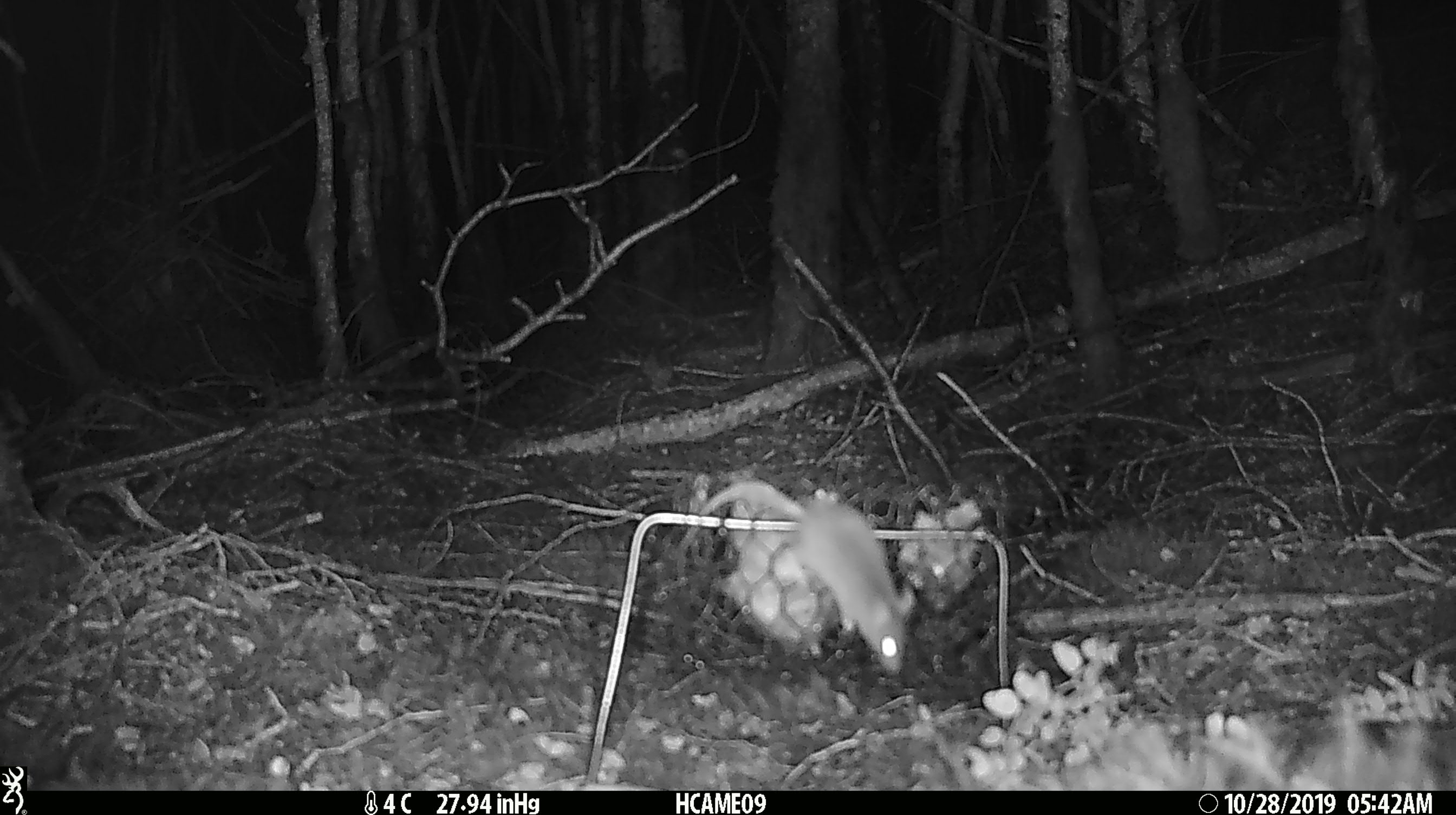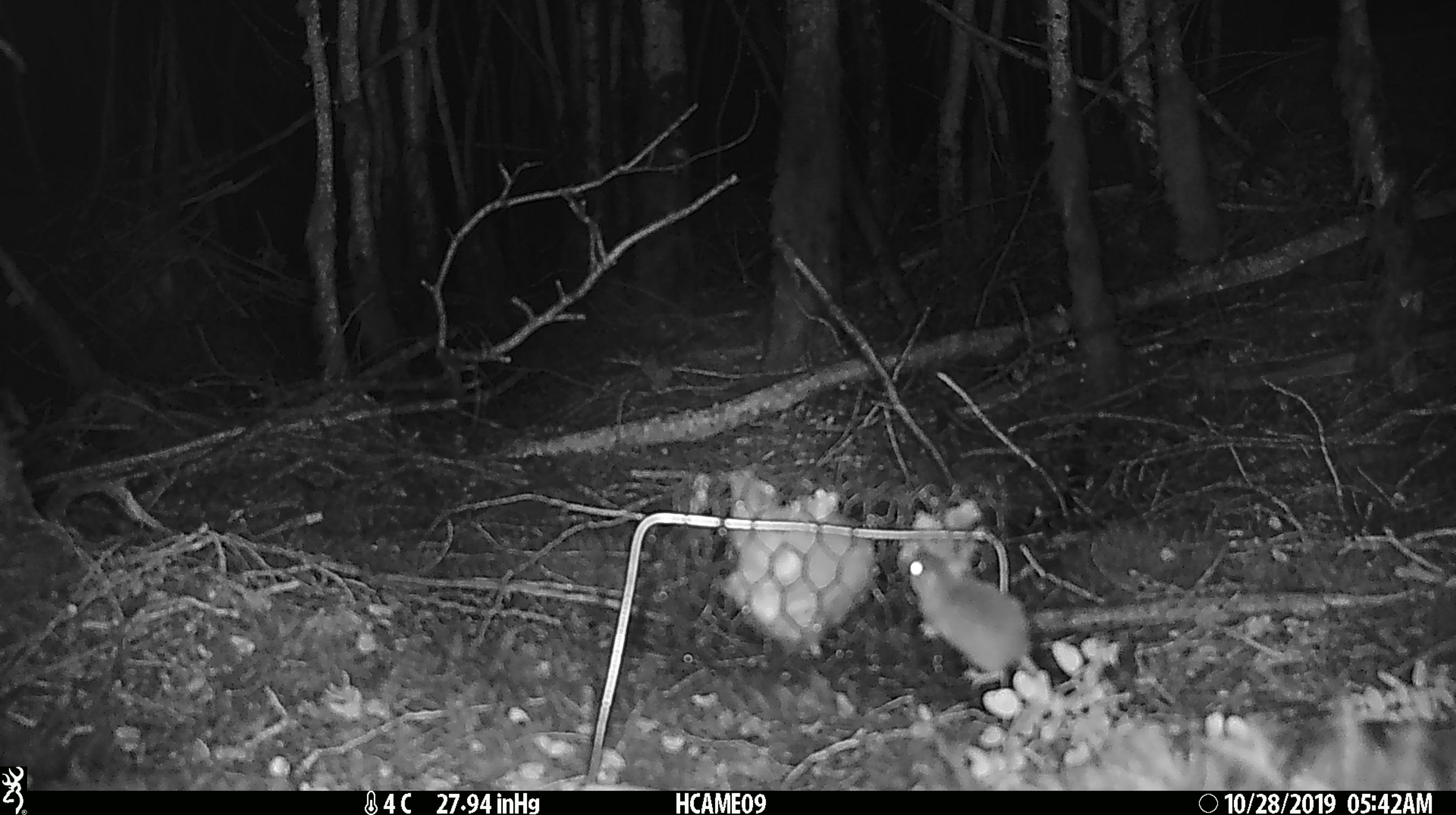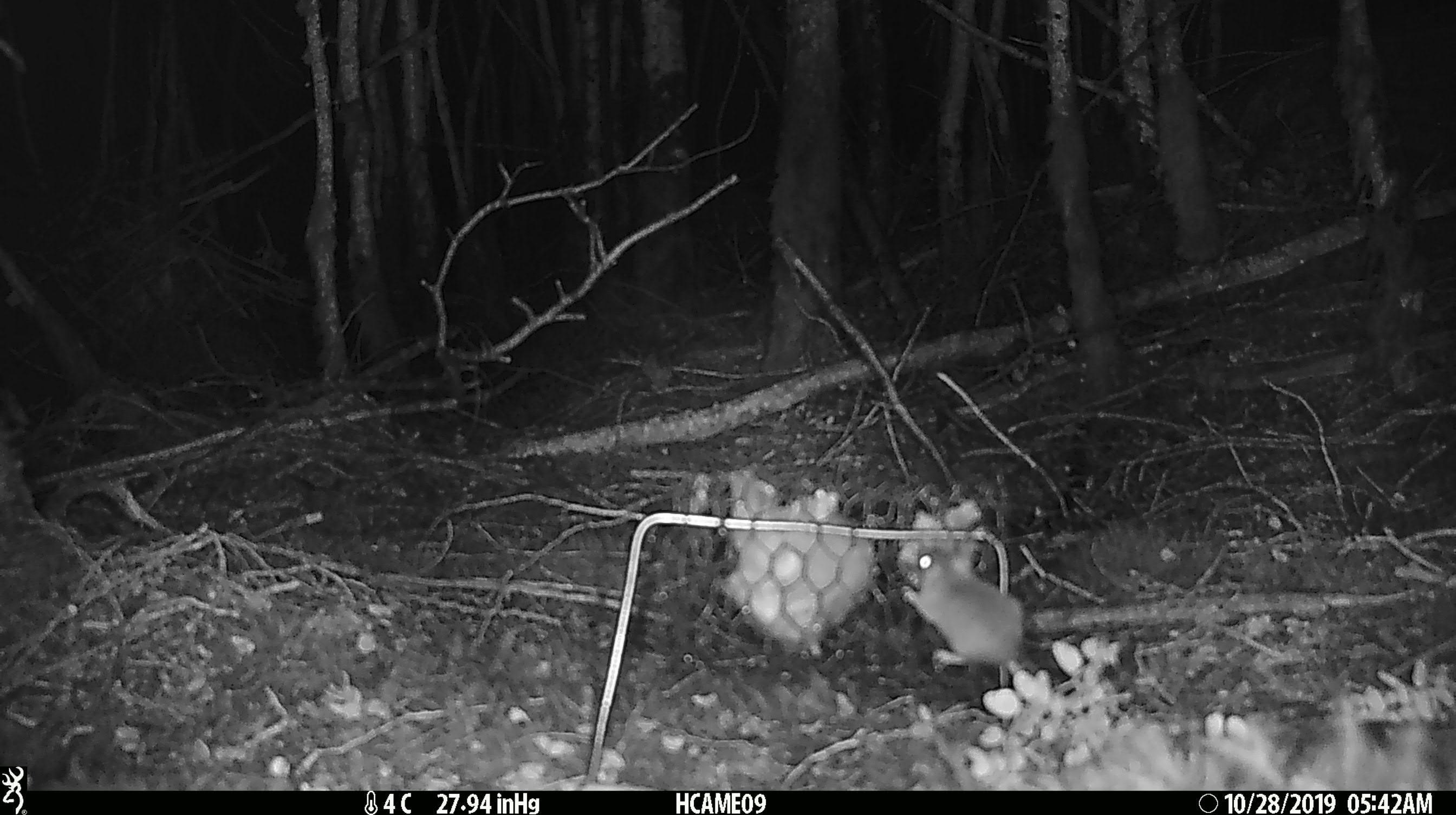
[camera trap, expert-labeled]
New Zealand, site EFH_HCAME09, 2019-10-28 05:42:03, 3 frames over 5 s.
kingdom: Animalia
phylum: Chordata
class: Mammalia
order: Rodentia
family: Muridae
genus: Mus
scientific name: Mus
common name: mouse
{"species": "mouse (Mus)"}